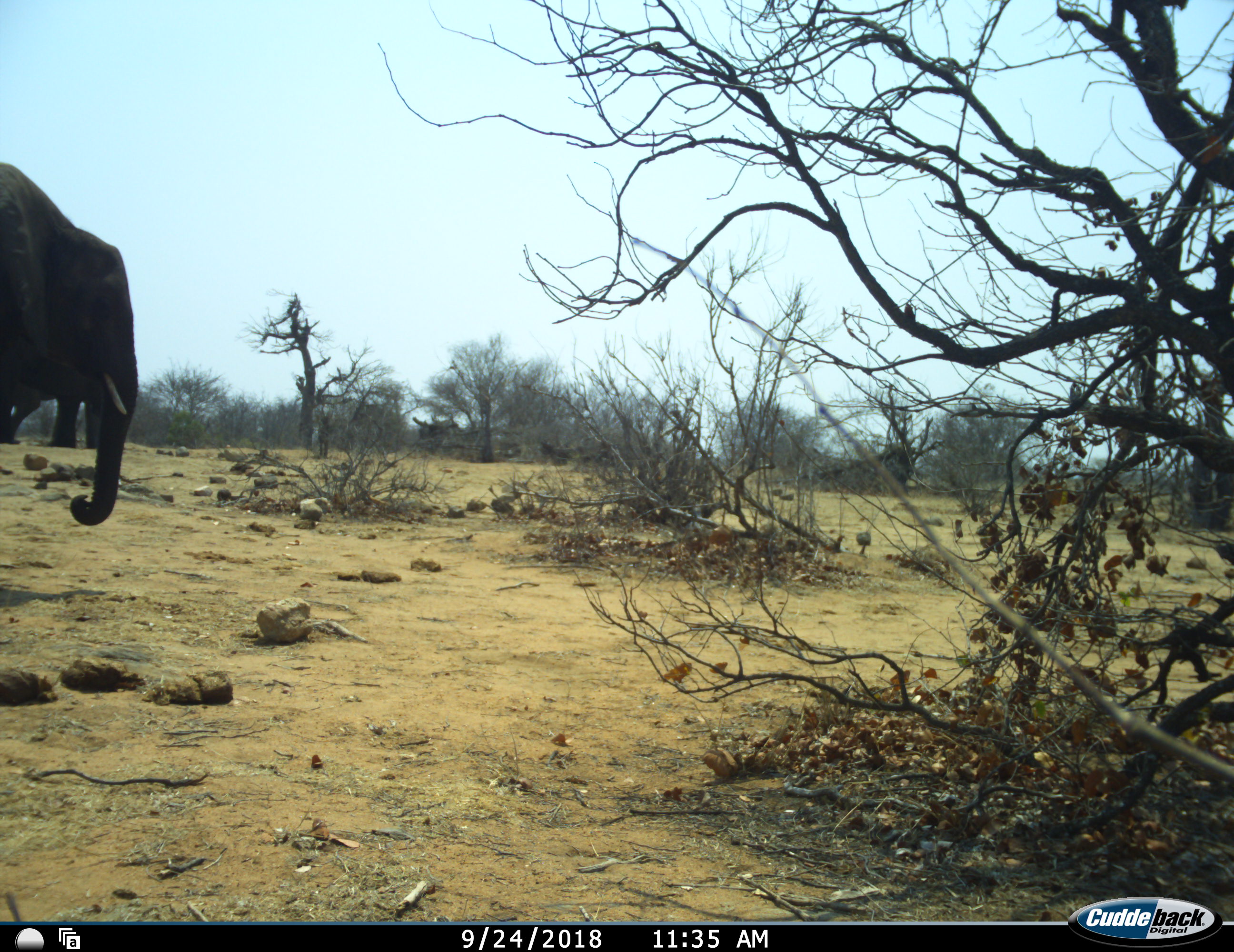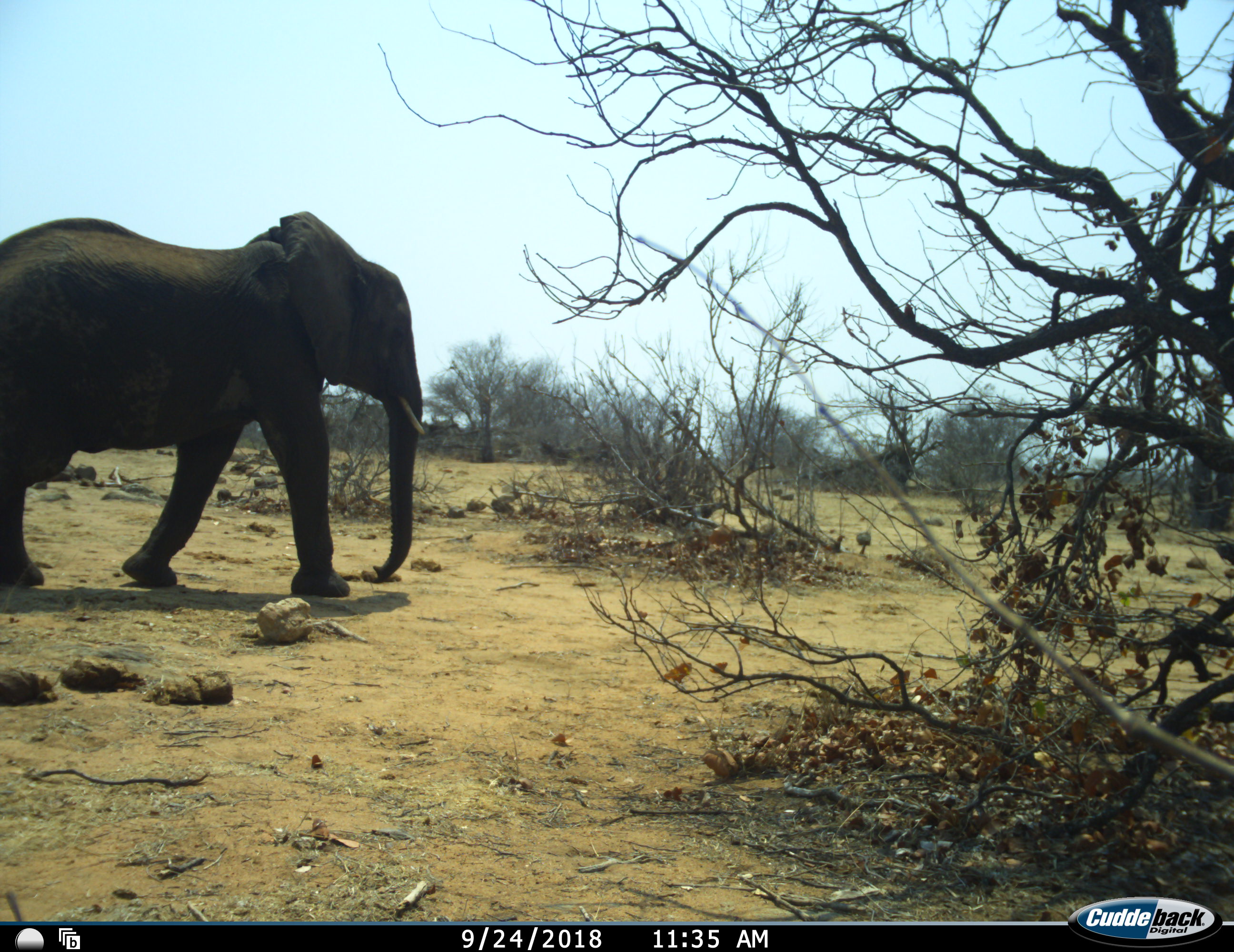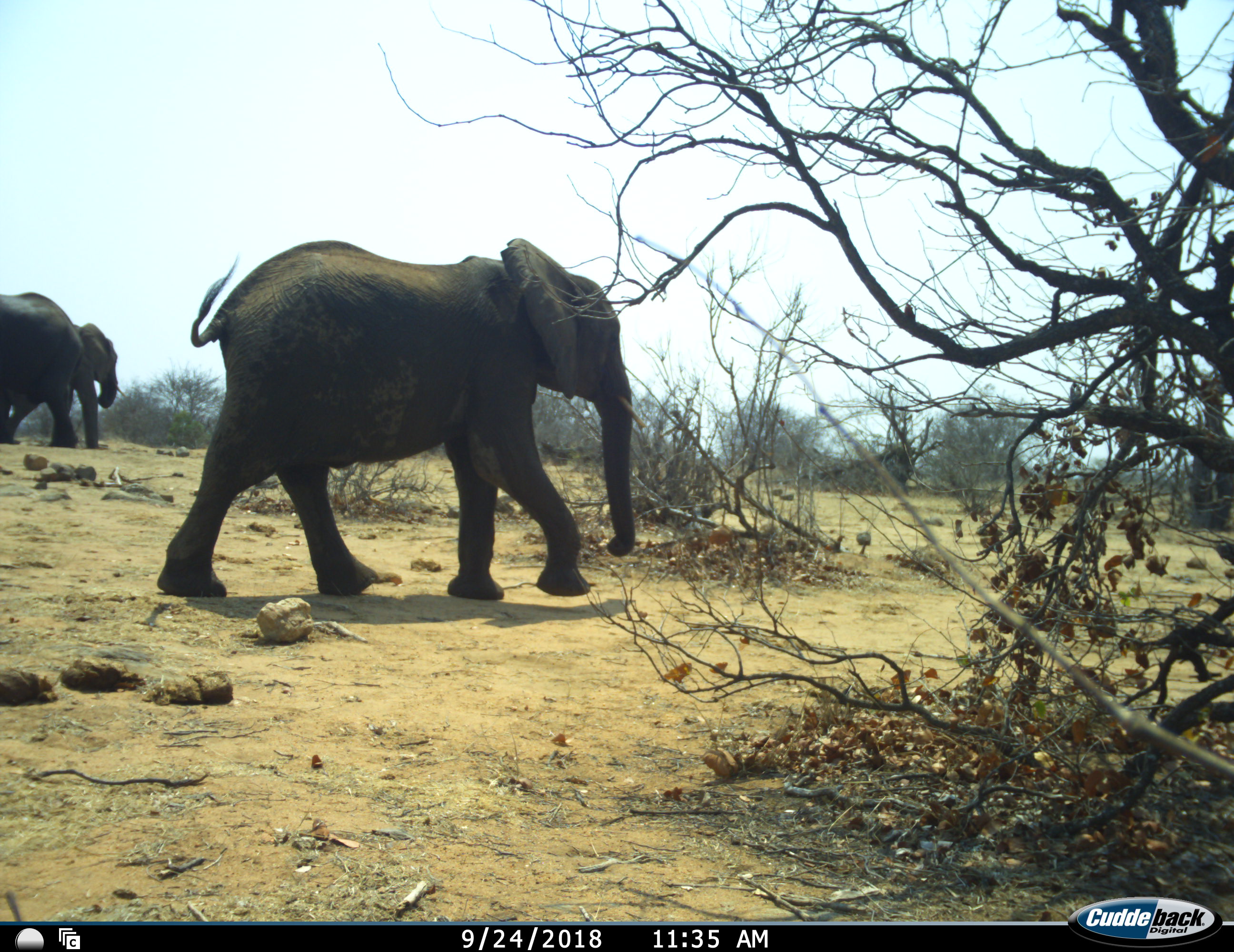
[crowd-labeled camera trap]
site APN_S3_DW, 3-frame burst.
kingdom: Animalia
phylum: Chordata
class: Mammalia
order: Proboscidea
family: Elephantidae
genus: Loxodonta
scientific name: Loxodonta africana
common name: african bush elephant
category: elephant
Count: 3.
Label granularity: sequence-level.